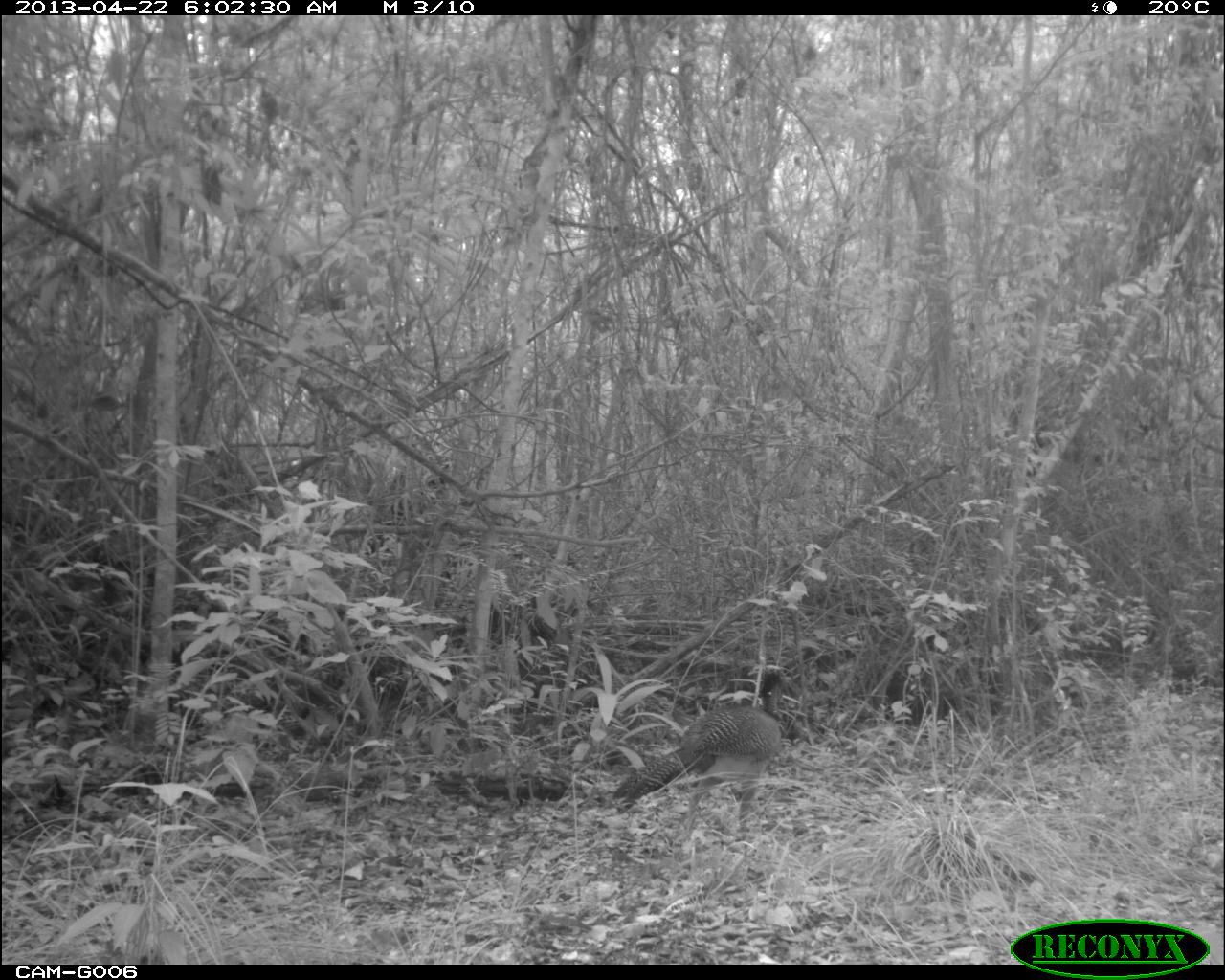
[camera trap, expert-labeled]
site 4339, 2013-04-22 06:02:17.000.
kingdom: Animalia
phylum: Chordata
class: Aves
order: Galliformes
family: Cracidae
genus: Crax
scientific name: Crax rubra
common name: great curassow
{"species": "Crax rubra (great curassow)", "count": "2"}